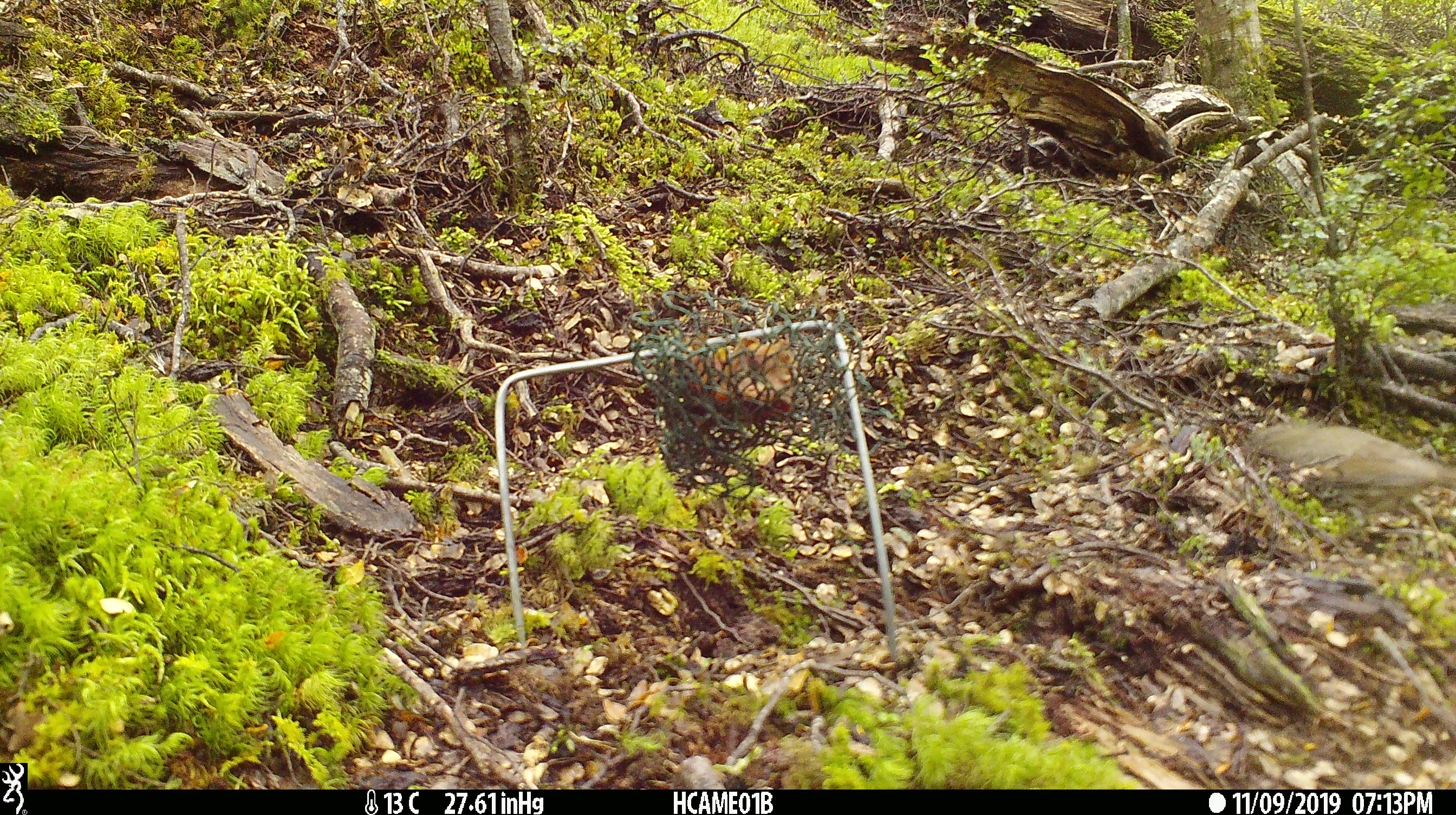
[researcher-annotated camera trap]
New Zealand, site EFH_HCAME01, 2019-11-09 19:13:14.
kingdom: Animalia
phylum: Chordata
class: Mammalia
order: Rodentia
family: Muridae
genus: Mus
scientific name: Mus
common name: mouse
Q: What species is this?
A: Mouse (Mus).